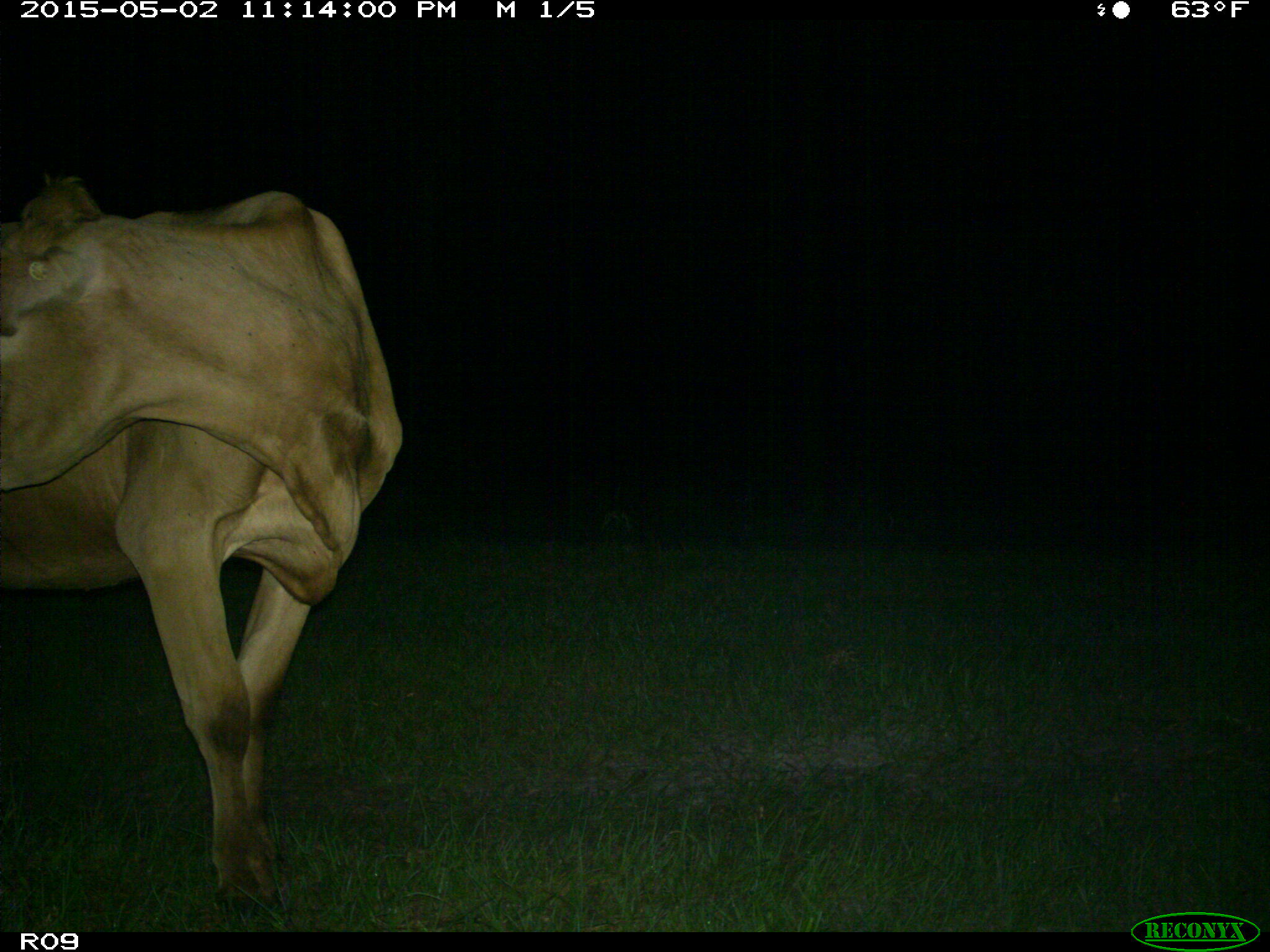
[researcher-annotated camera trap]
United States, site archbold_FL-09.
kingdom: Animalia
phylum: Chordata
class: Mammalia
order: Artiodactyla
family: Bovidae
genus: Bos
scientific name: Bos taurus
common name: domestic cow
Bos taurus (domestic cow).